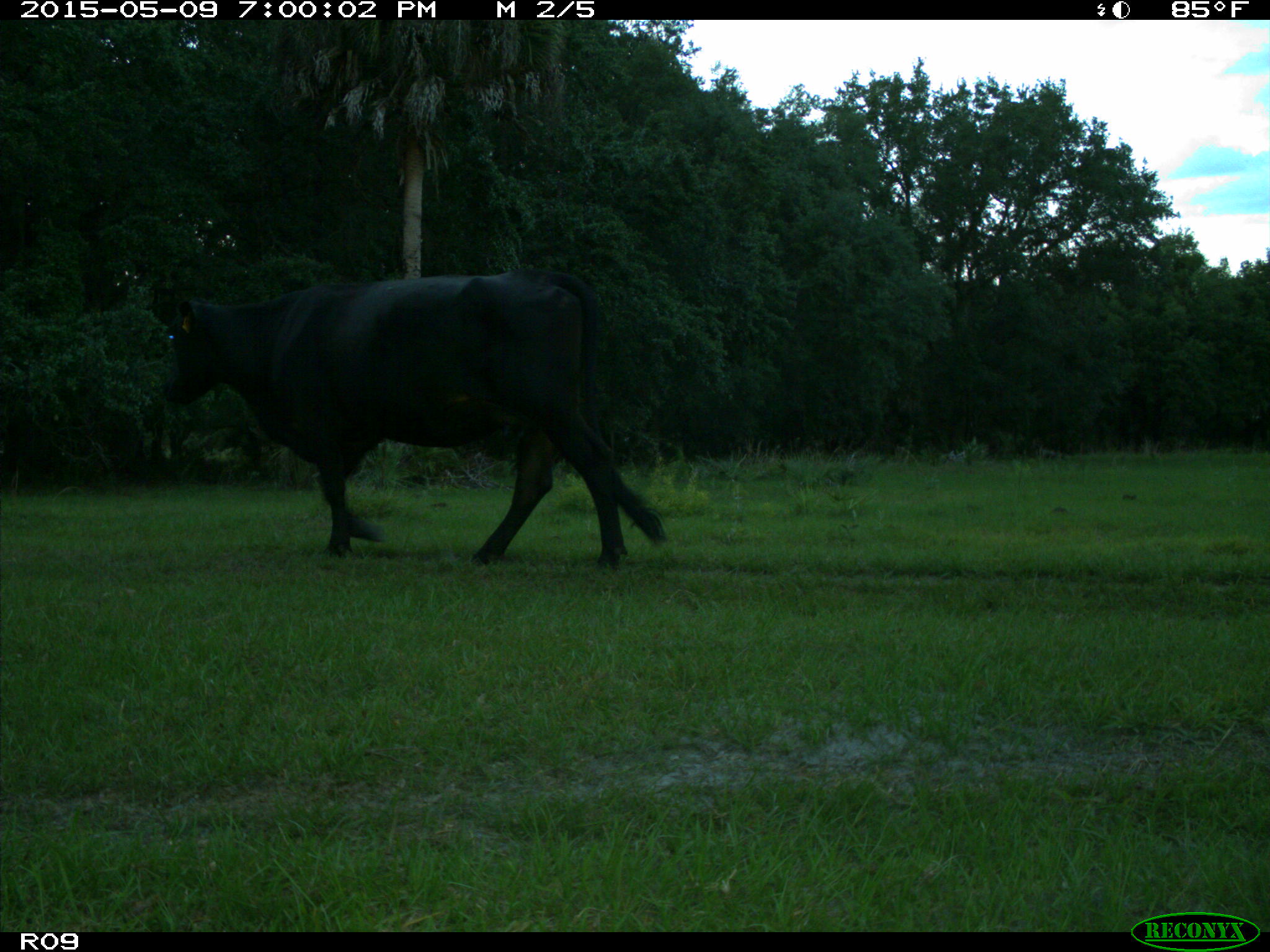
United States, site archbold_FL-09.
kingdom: Animalia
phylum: Chordata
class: Mammalia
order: Artiodactyla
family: Bovidae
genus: Bos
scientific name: Bos taurus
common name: domestic cow